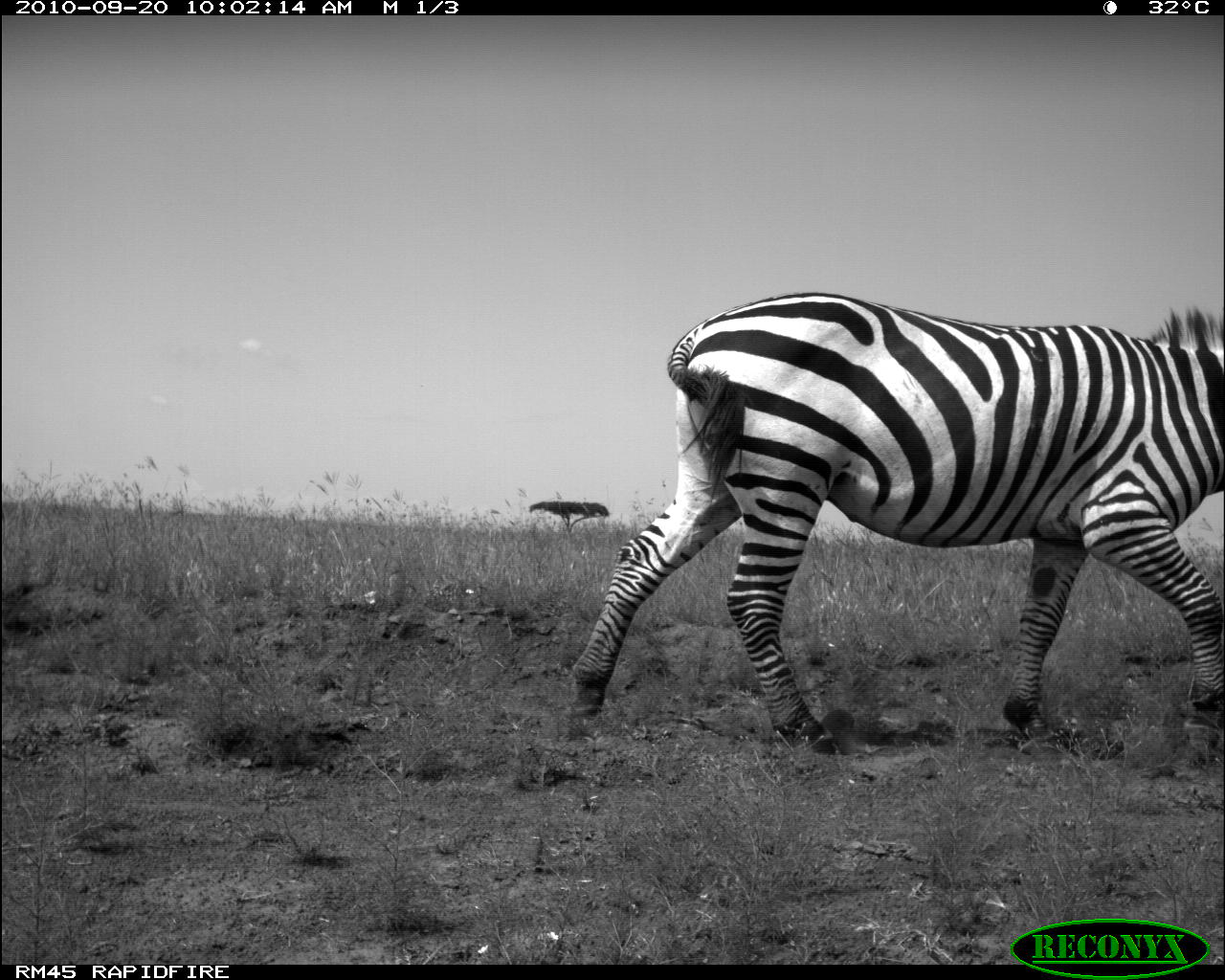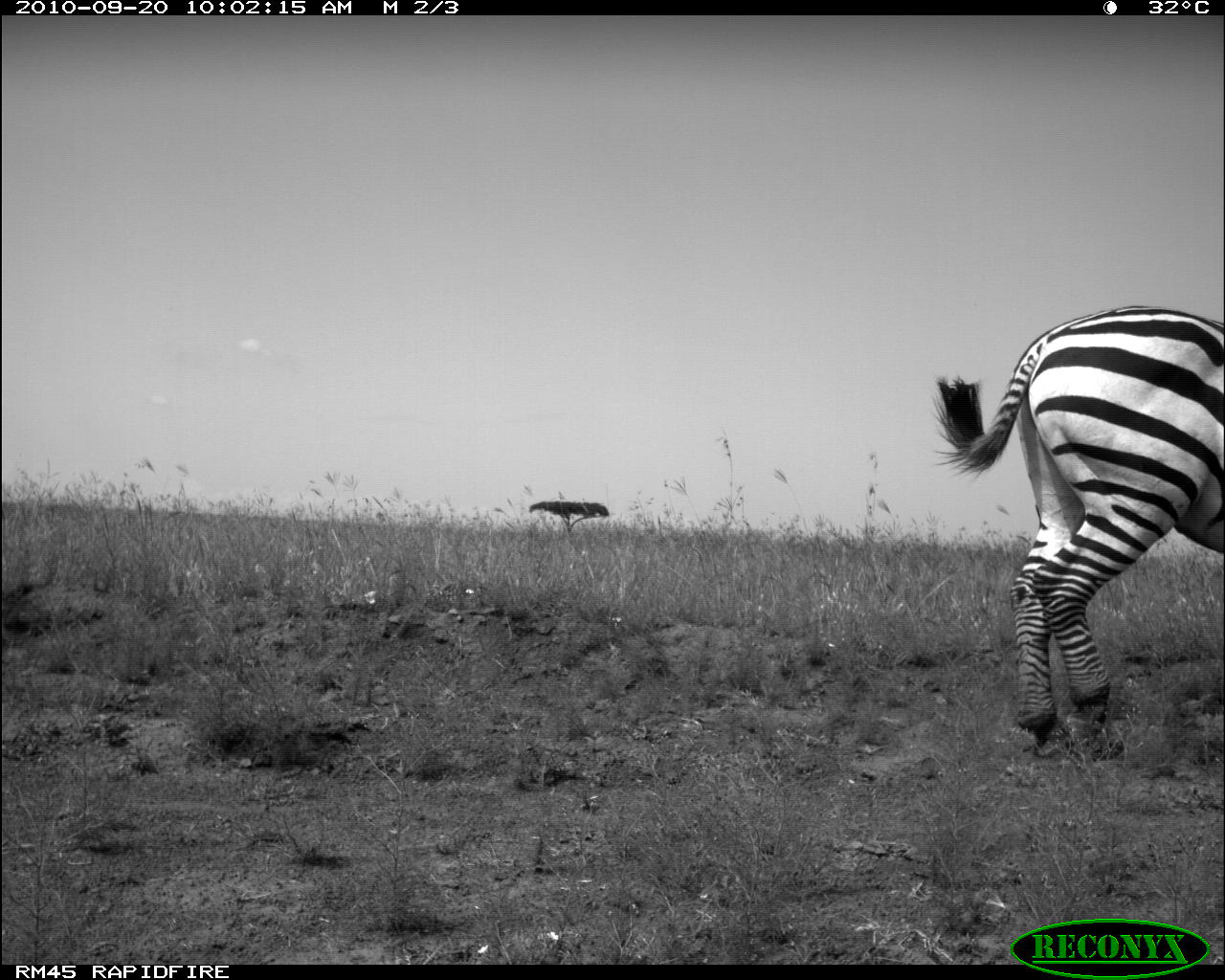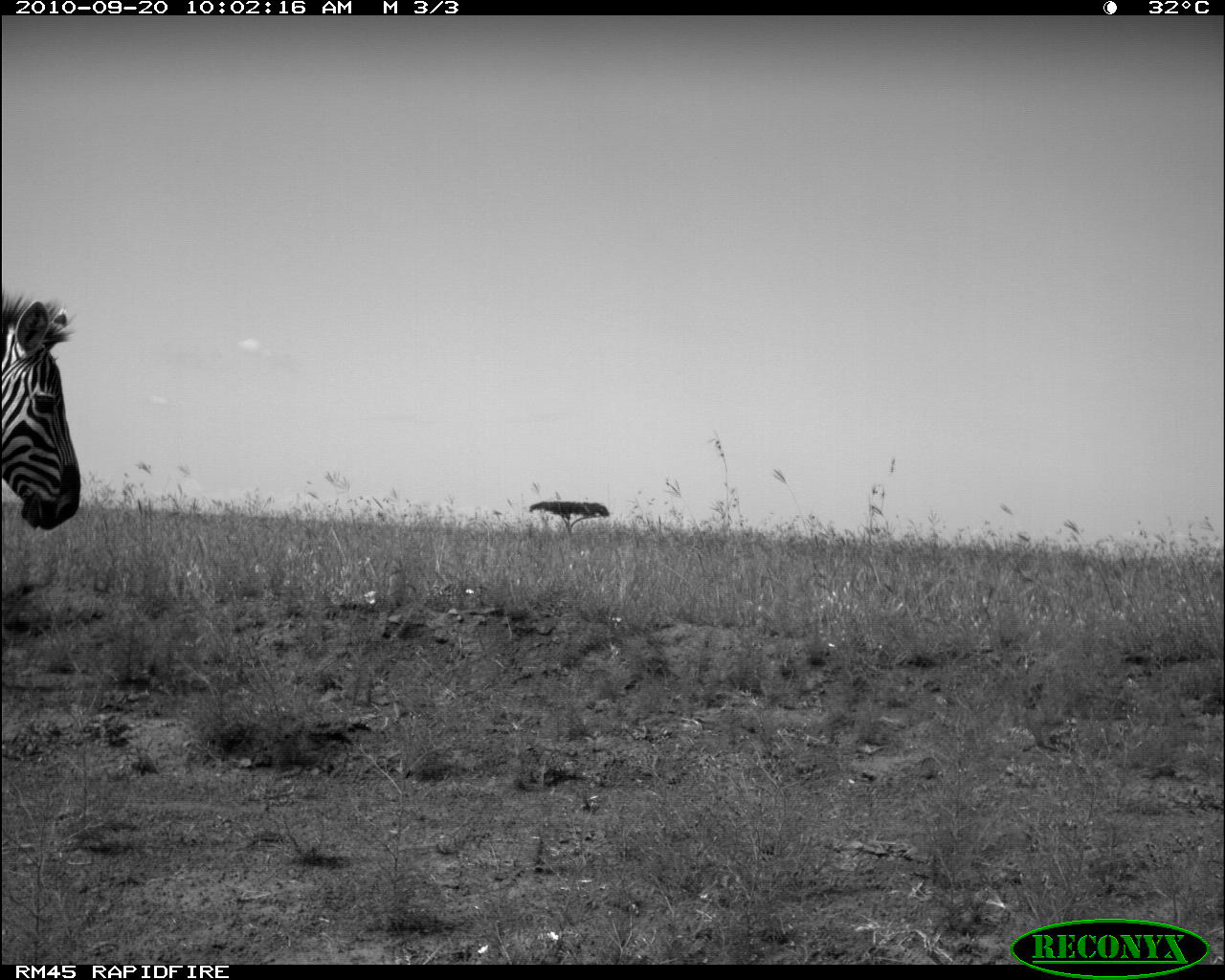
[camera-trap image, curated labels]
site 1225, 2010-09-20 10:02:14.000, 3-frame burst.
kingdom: Animalia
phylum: Chordata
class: Mammalia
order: Perissodactyla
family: Equidae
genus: Equus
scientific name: Equus quagga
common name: plains zebra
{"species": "Equus quagga (plains zebra)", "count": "1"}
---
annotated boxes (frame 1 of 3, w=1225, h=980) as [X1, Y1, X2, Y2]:
equus quagga: [564, 290, 1225, 755]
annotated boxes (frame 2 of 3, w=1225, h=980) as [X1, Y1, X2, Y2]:
equus quagga: [930, 304, 1225, 762]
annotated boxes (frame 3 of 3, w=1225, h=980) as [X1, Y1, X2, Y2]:
equus quagga: [1, 290, 81, 530]